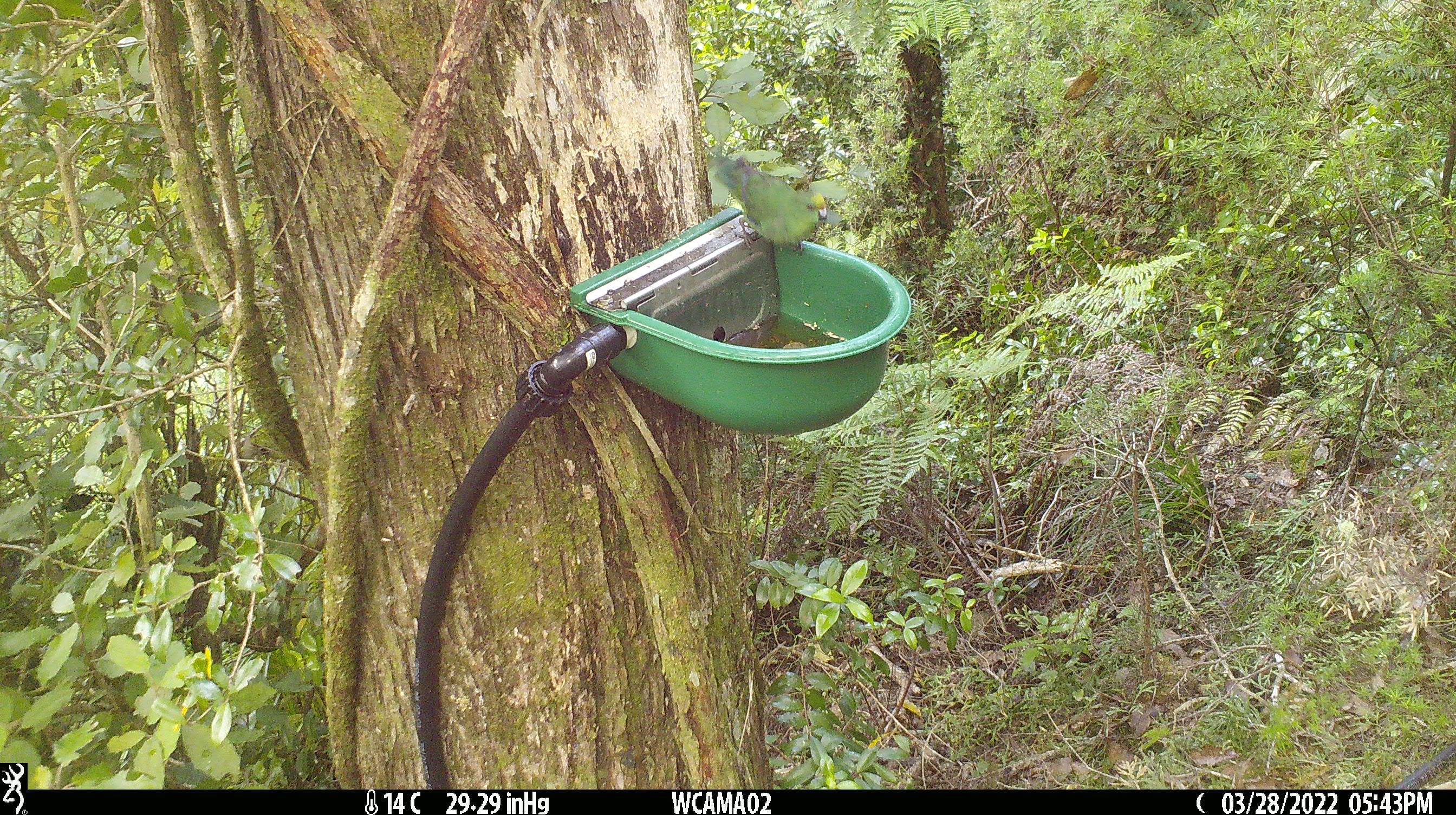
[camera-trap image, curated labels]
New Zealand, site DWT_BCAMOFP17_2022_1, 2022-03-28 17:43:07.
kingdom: Animalia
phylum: Chordata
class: Aves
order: Psittaciformes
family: Psittaculidae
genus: Cyanoramphus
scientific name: Cyanoramphus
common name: parakeet